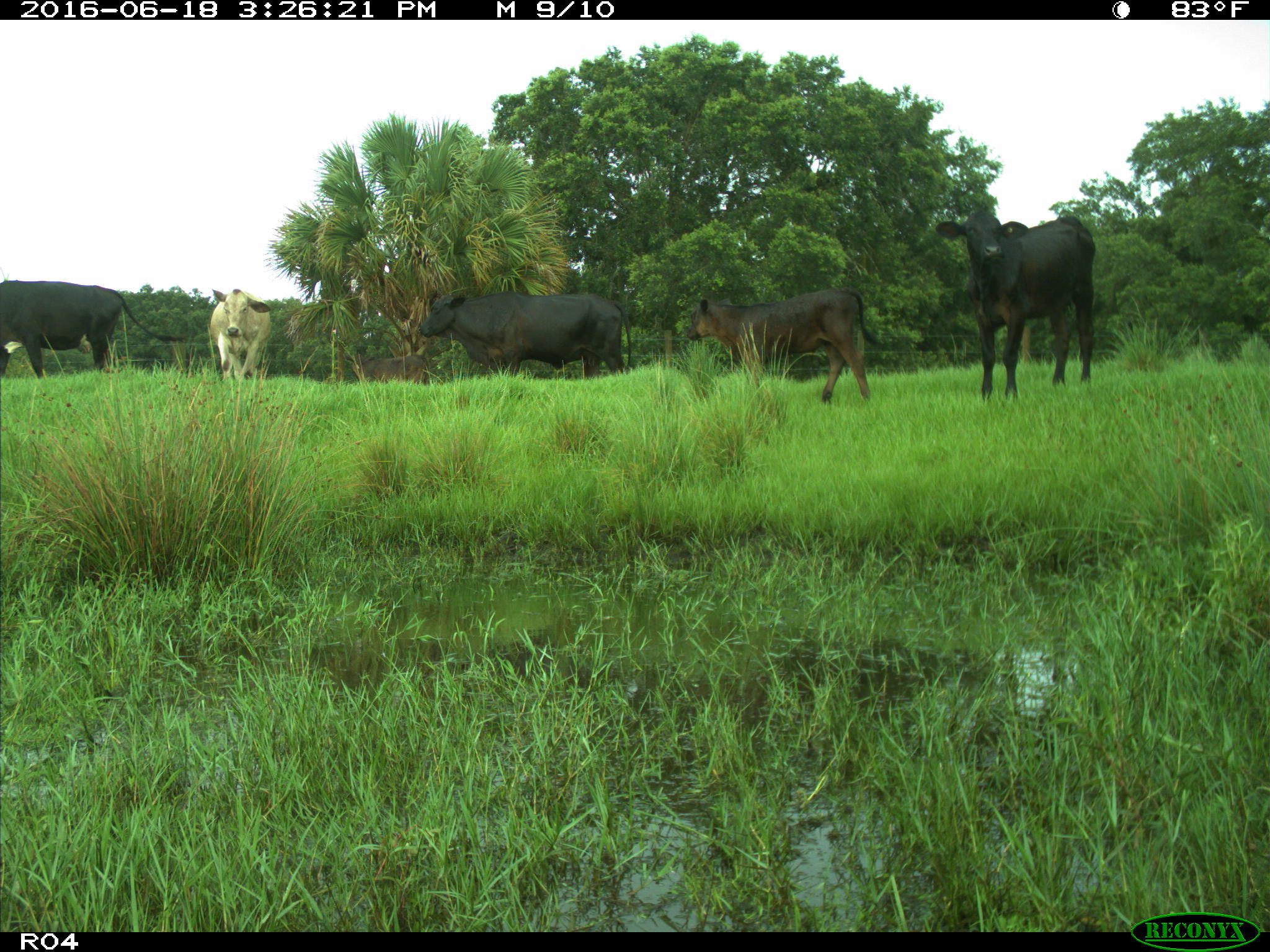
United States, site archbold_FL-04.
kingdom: Animalia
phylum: Chordata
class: Mammalia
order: Artiodactyla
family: Bovidae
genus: Bos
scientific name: Bos taurus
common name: domestic cow